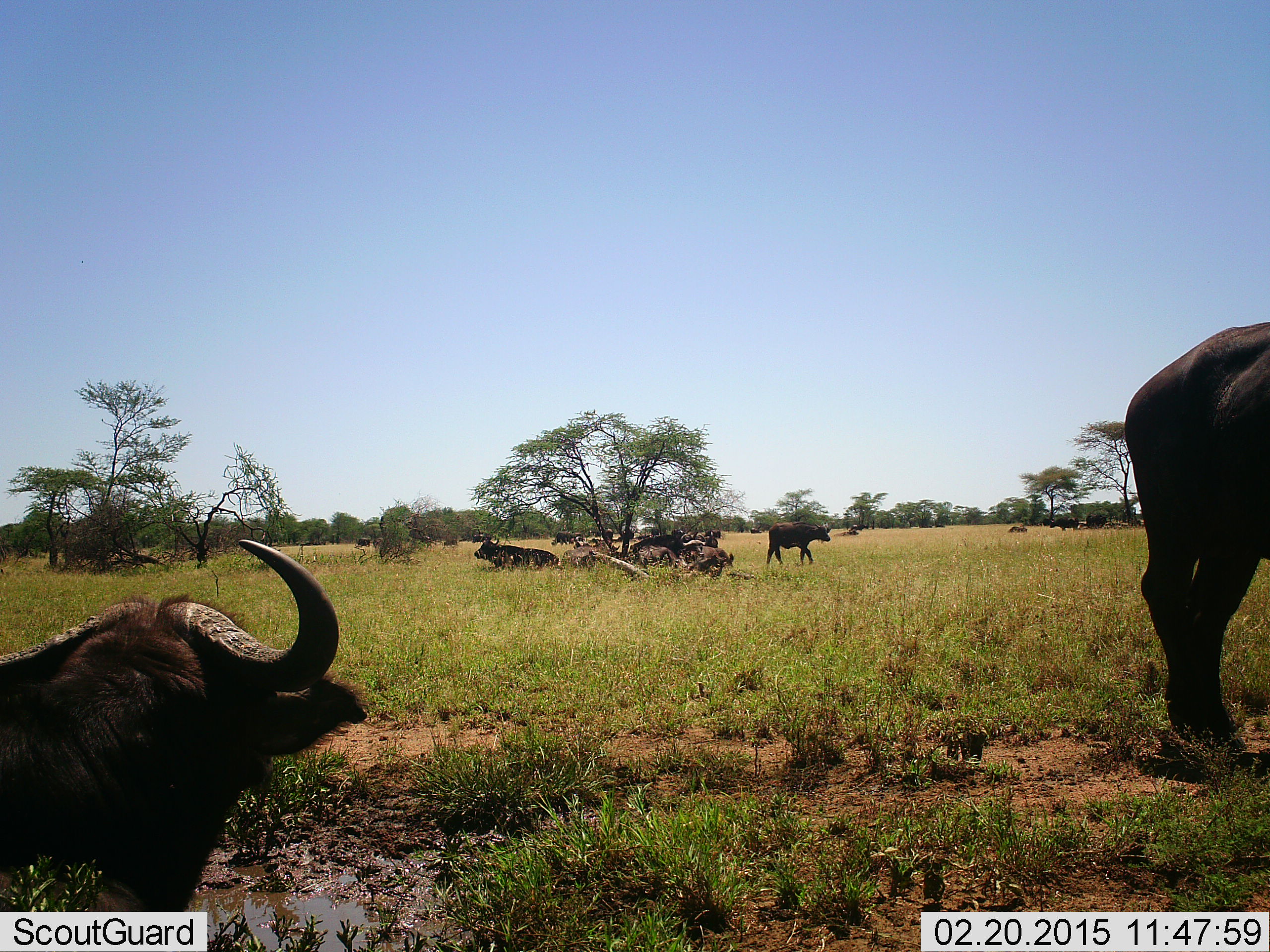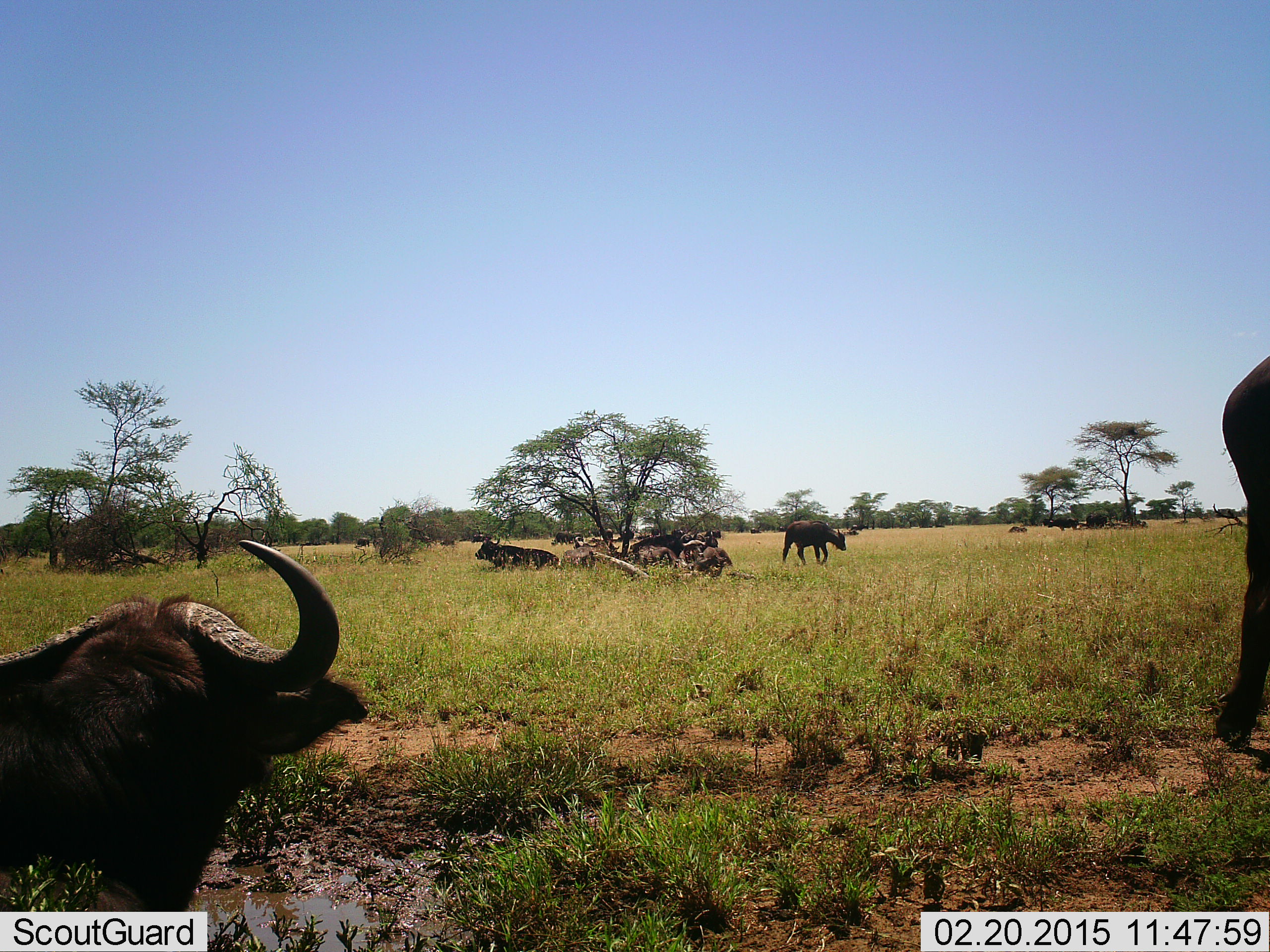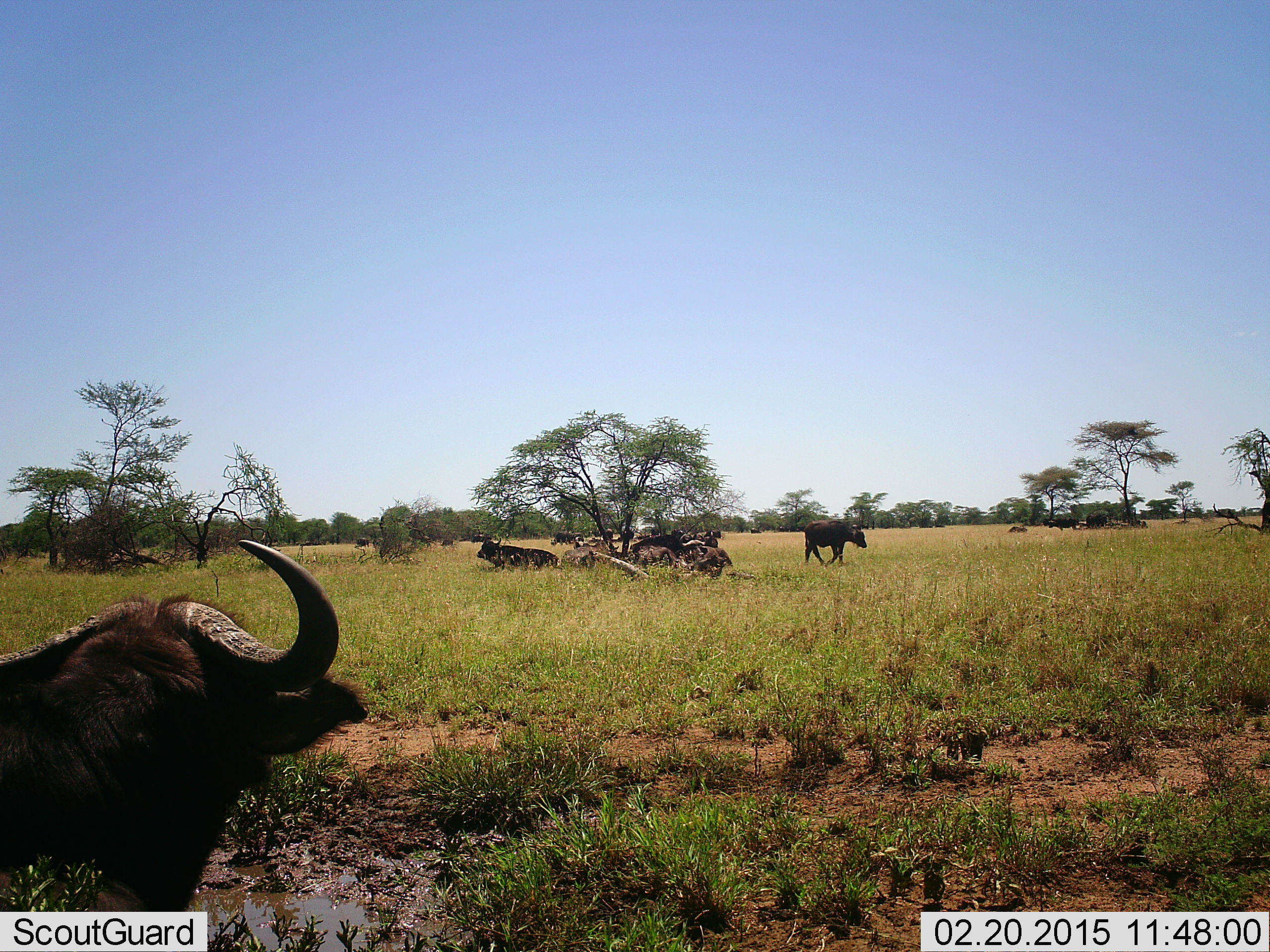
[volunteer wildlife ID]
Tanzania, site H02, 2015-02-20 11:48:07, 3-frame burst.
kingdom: Animalia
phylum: Chordata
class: Mammalia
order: Artiodactyla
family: Bovidae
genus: Syncerus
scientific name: Syncerus caffer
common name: cape buffalo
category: buffalo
Buffalo (cape buffalo) (Syncerus caffer), count 8. Behavior (volunteer vote fractions): standing 82%, resting 100%, moving 73%, interacting 9%. Young present (vote fraction): 0%. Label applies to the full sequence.